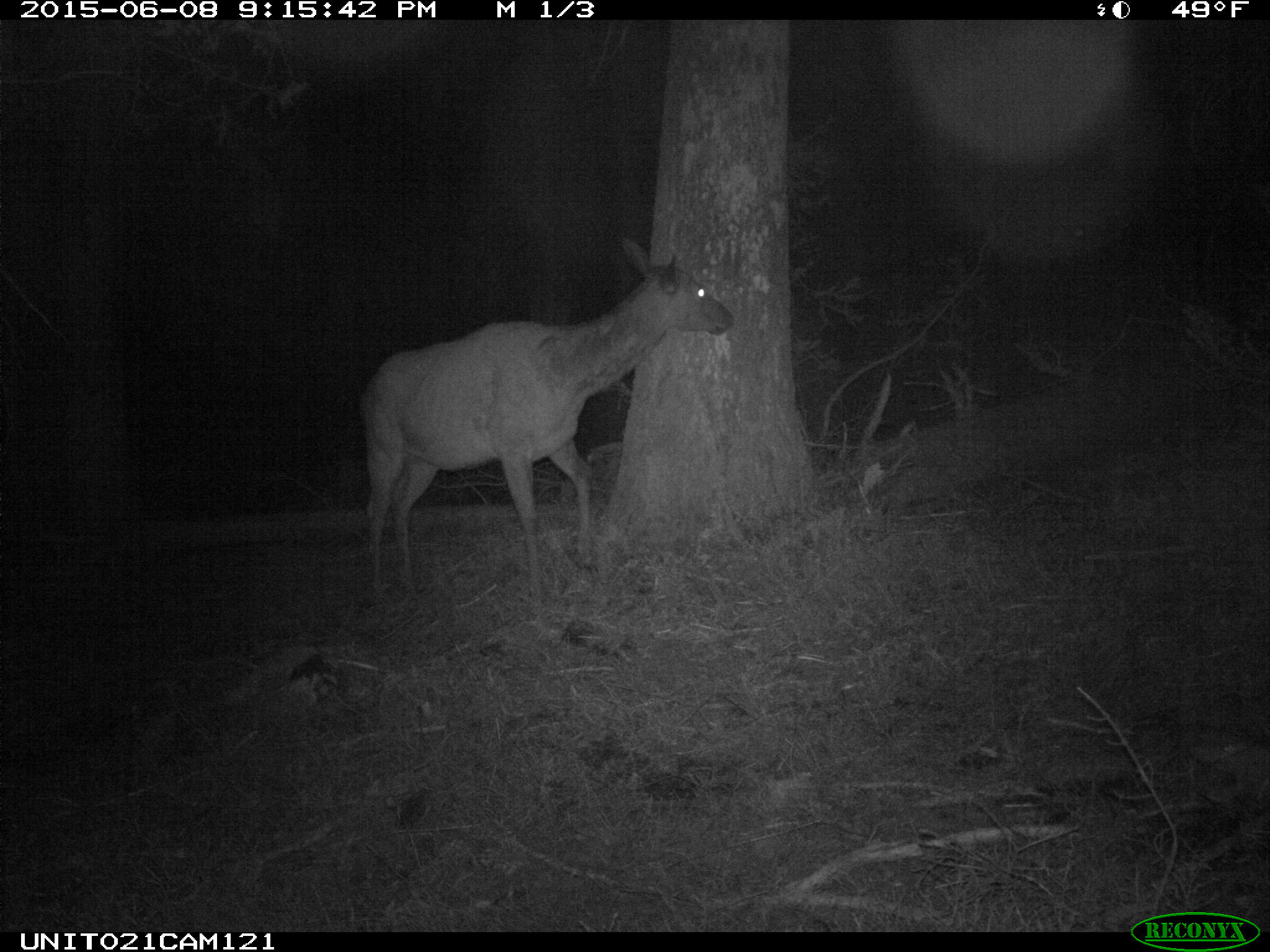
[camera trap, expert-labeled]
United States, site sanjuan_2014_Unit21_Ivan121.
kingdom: Animalia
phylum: Chordata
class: Mammalia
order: Artiodactyla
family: Cervidae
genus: Cervus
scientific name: Cervus elaphus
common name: red deer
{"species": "Cervus elaphus (red deer)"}